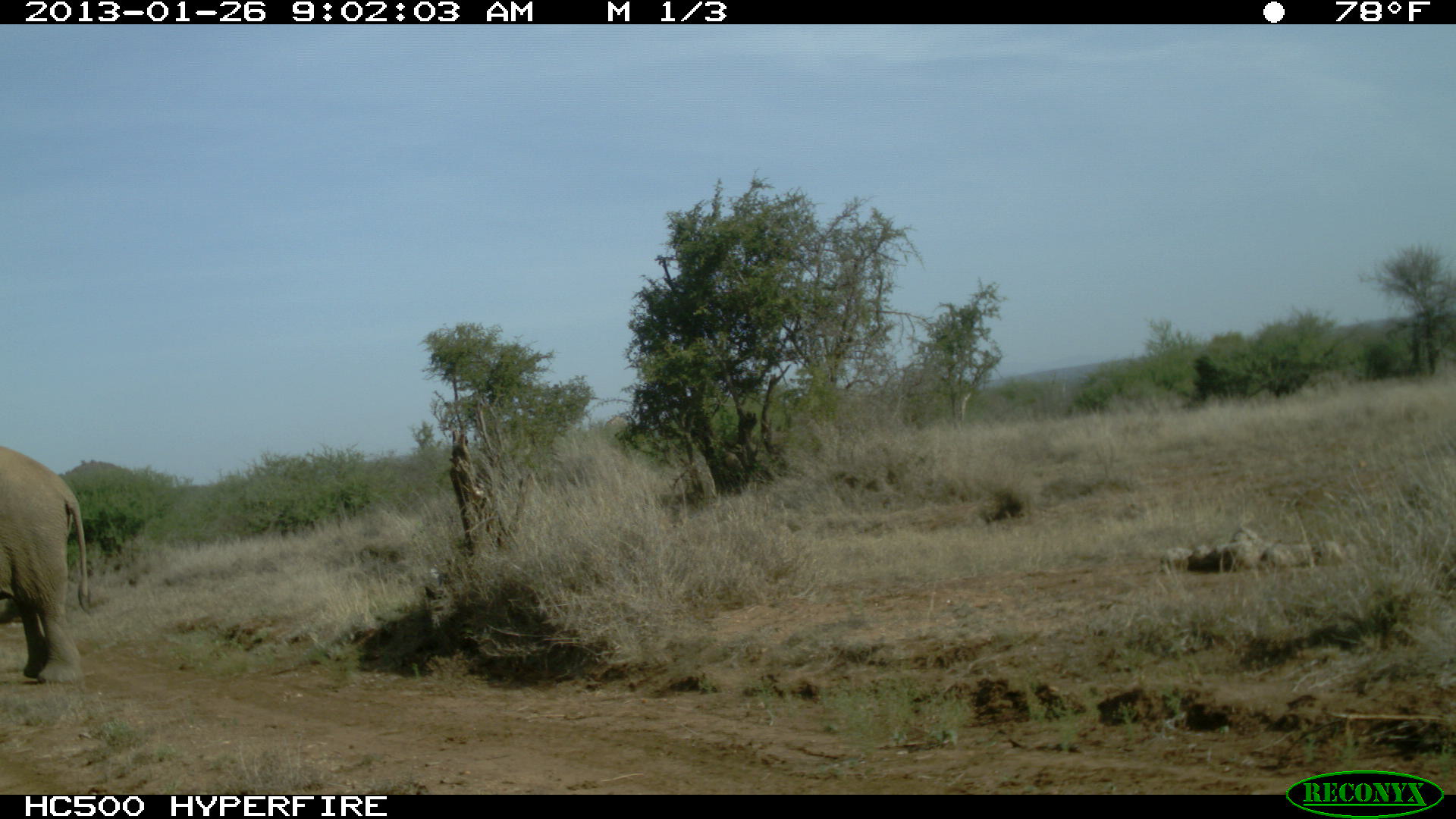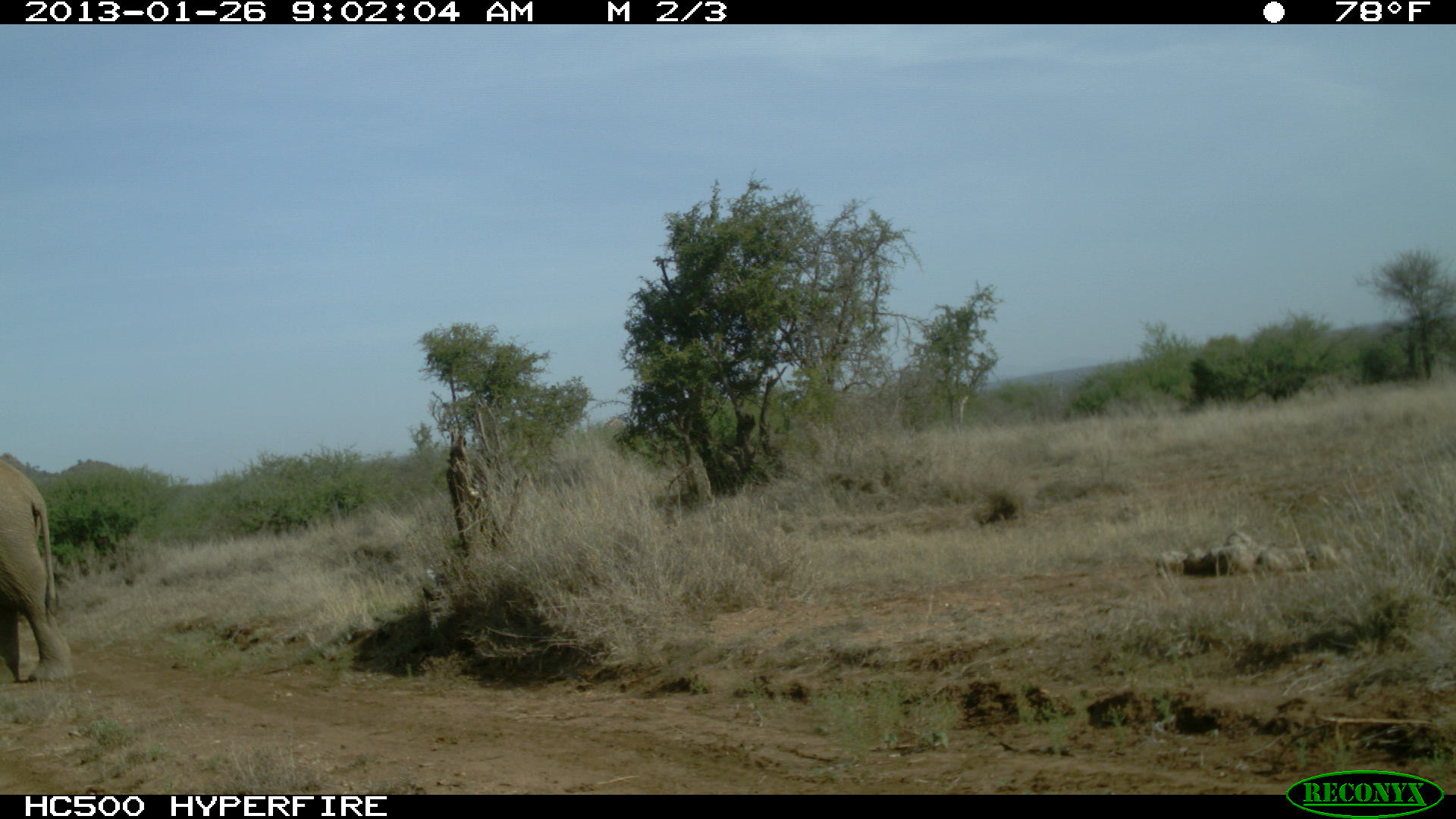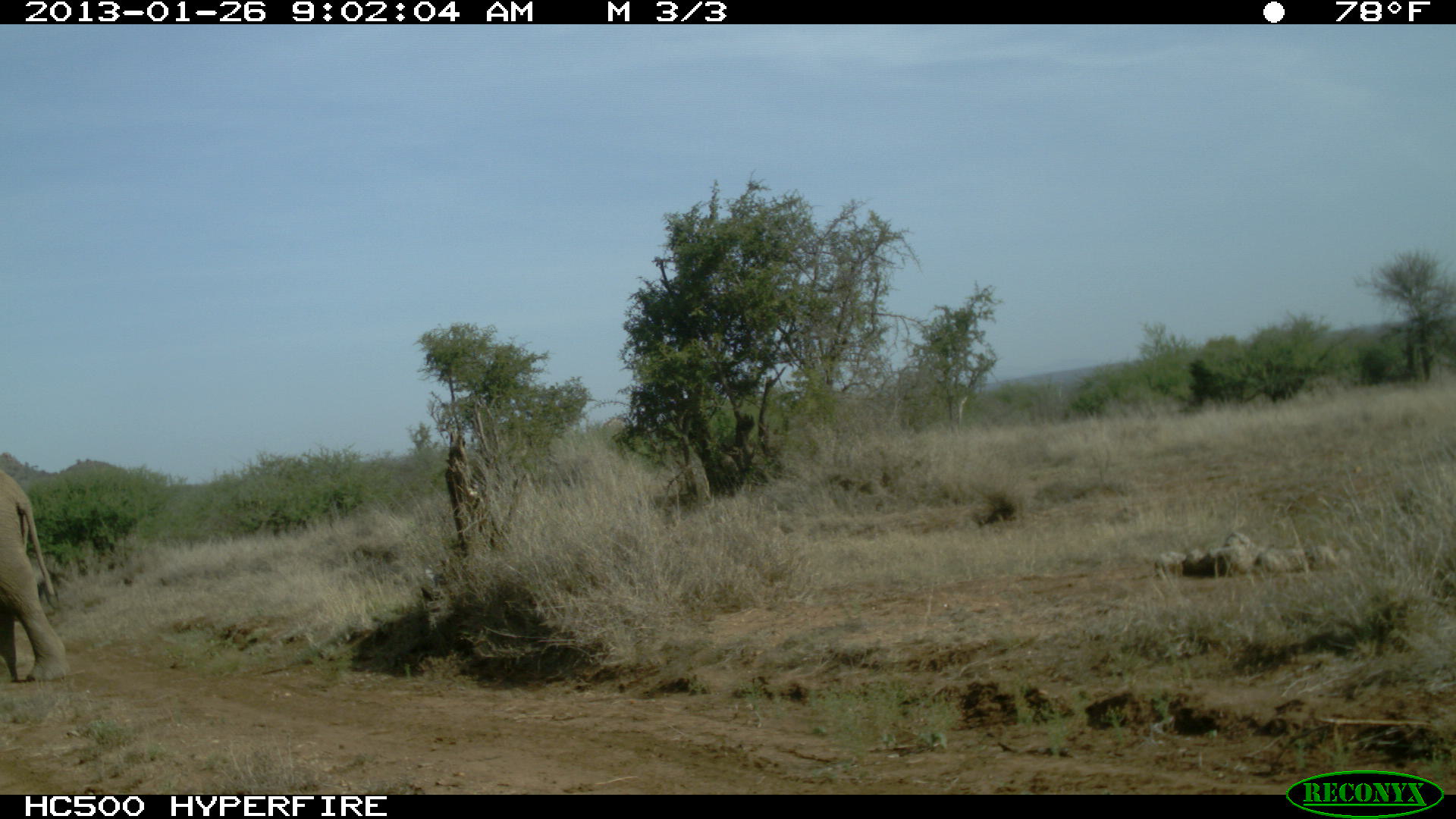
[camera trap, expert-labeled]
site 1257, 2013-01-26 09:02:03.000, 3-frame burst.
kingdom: Animalia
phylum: Chordata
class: Mammalia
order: Proboscidea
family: Elephantidae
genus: Loxodonta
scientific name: Loxodonta africana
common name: african bush elephant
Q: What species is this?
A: Loxodonta africana (african bush elephant).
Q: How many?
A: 1.